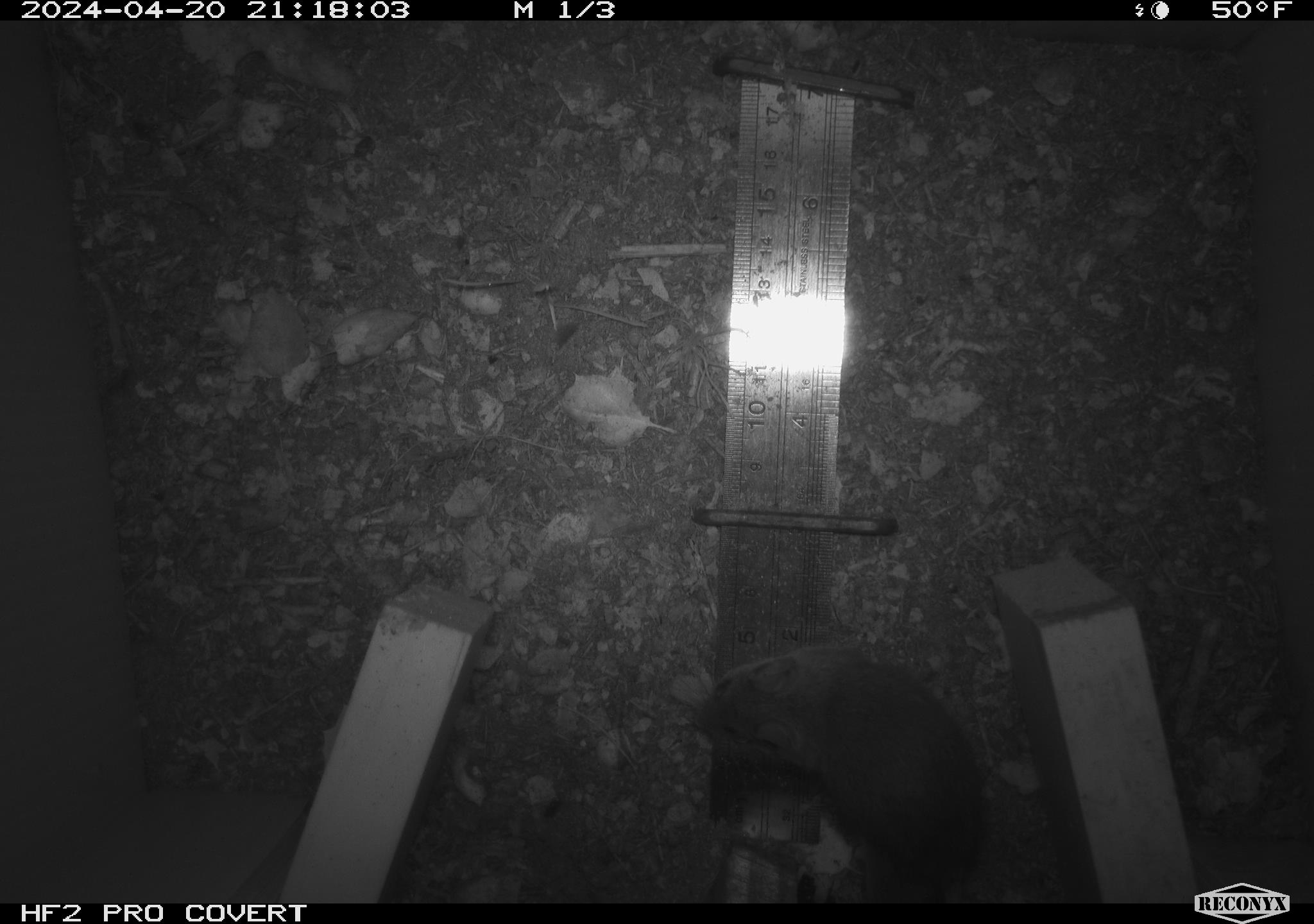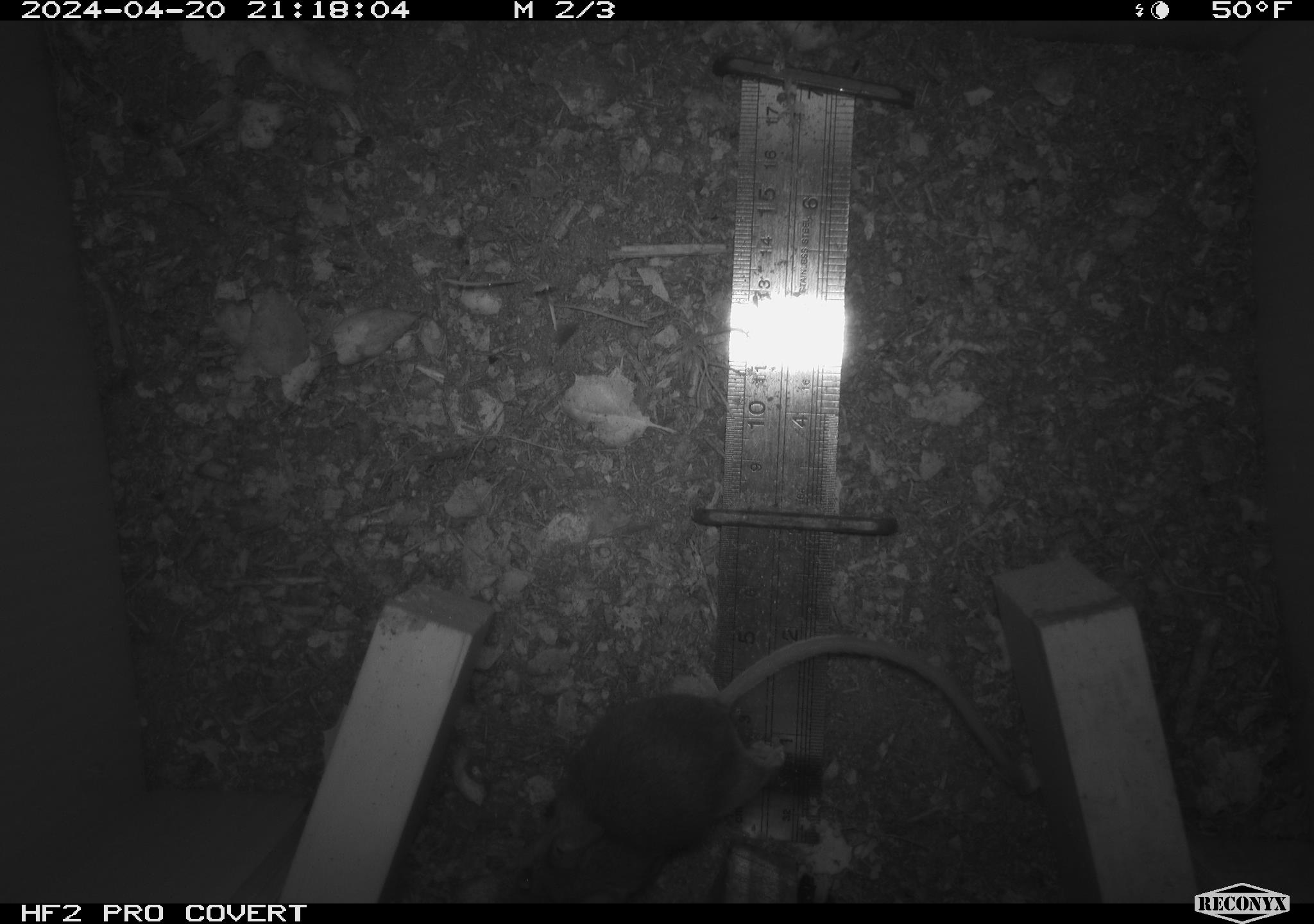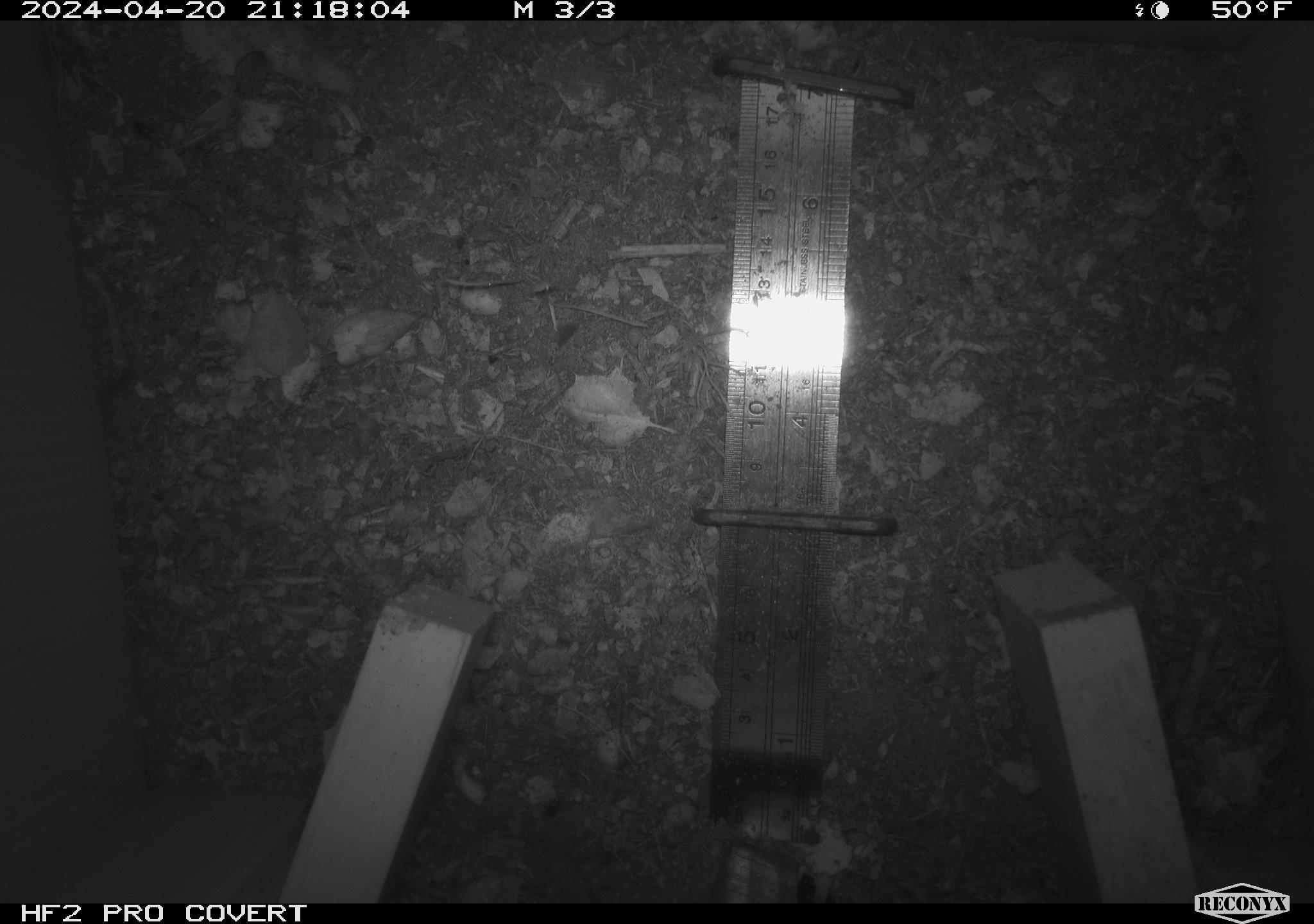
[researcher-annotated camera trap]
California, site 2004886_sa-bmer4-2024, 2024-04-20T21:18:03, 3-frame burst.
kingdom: Animalia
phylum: Chordata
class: Mammalia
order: Rodentia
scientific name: Rodentia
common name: mouse species